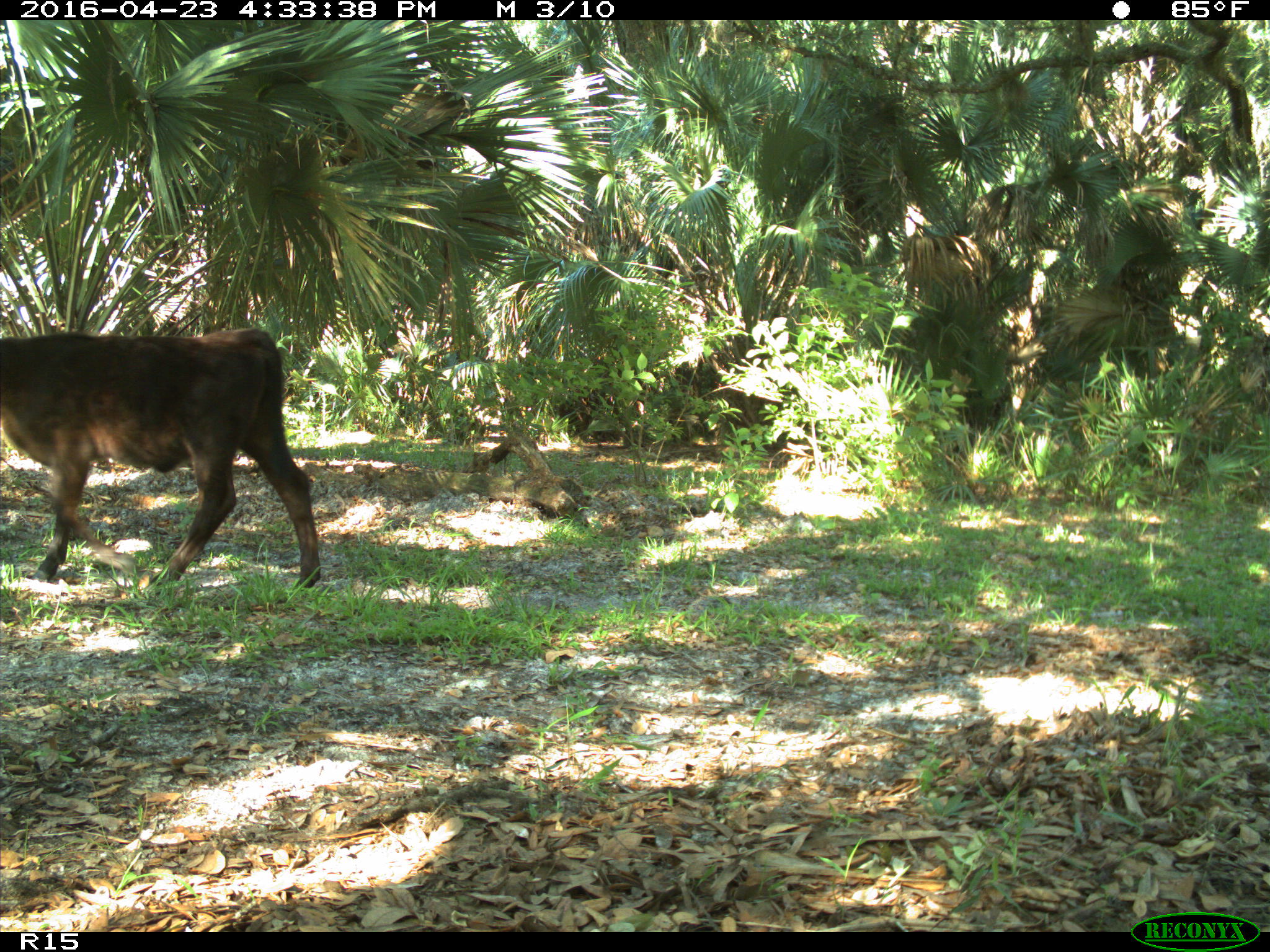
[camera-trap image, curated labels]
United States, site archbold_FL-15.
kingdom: Animalia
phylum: Chordata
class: Mammalia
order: Artiodactyla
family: Bovidae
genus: Bos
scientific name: Bos taurus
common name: domestic cow